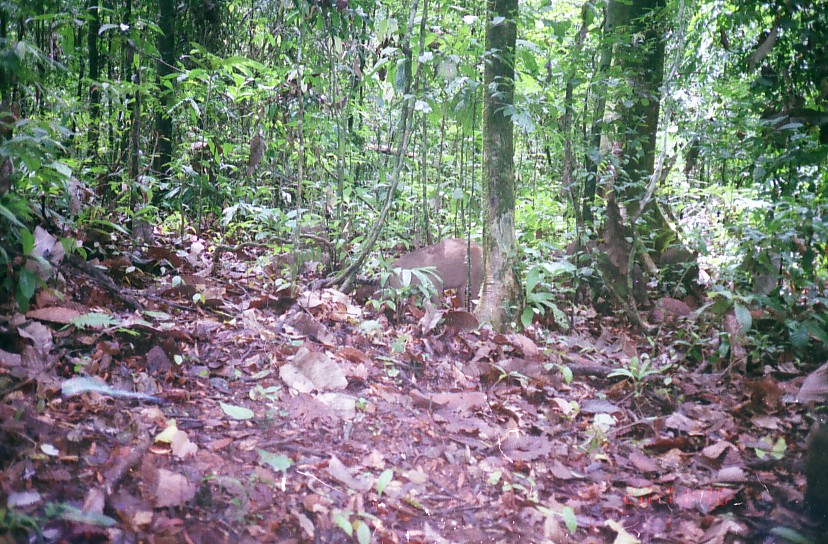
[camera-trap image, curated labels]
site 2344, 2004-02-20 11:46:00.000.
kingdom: Animalia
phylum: Chordata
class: Mammalia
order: Artiodactyla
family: Suidae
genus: Sus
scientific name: Sus scrofa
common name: wild boar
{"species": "Sus scrofa (wild boar)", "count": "1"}